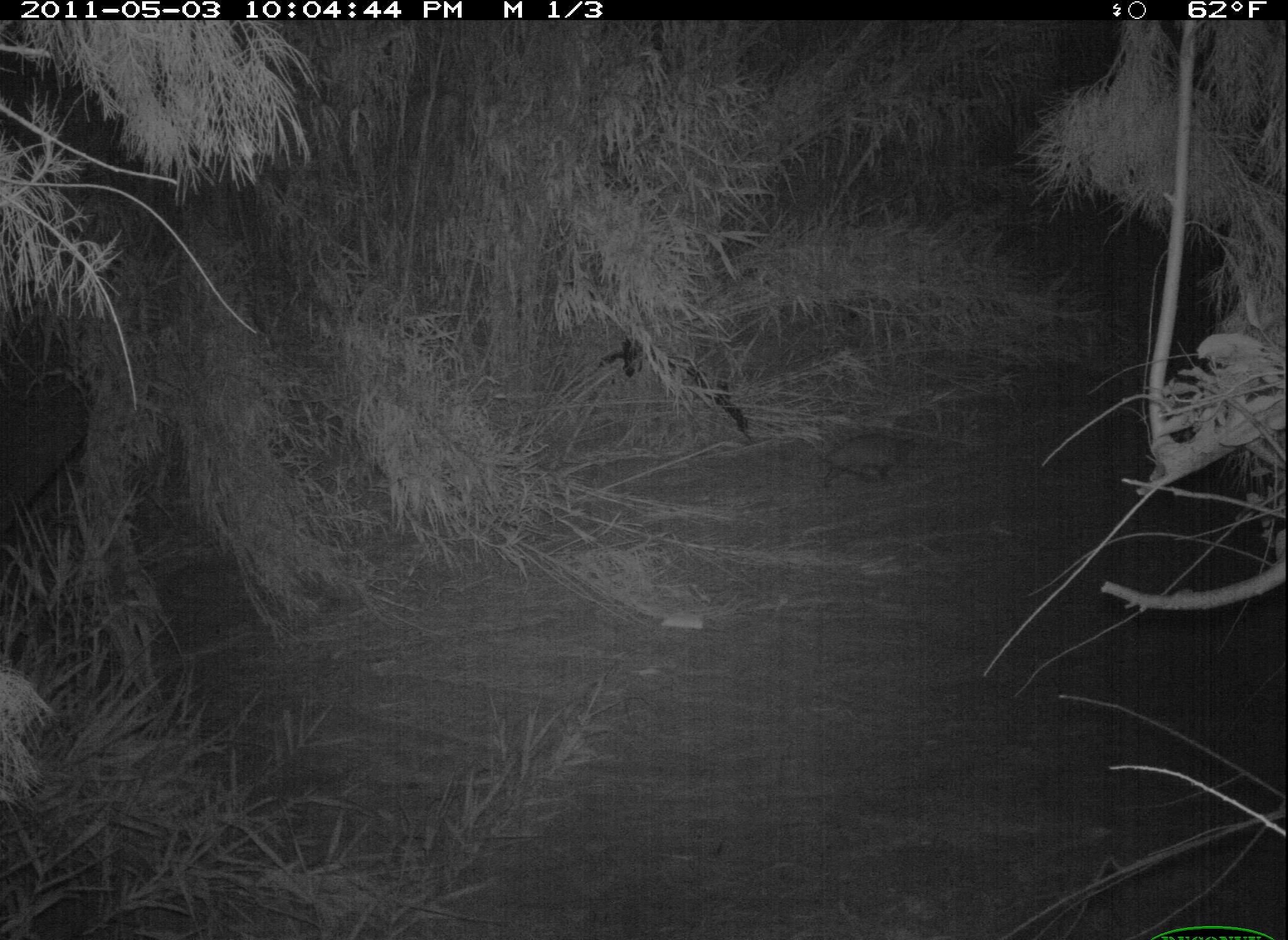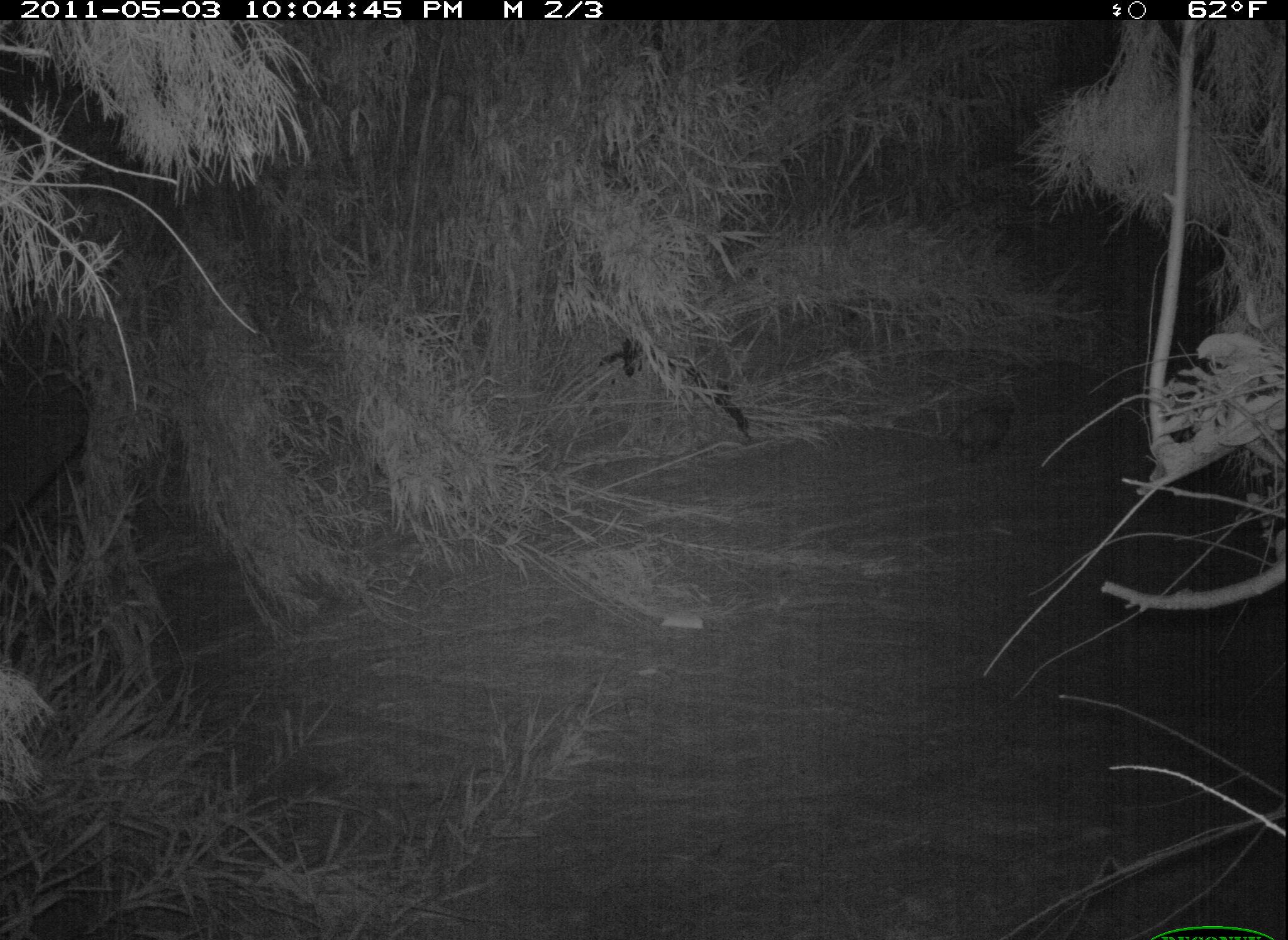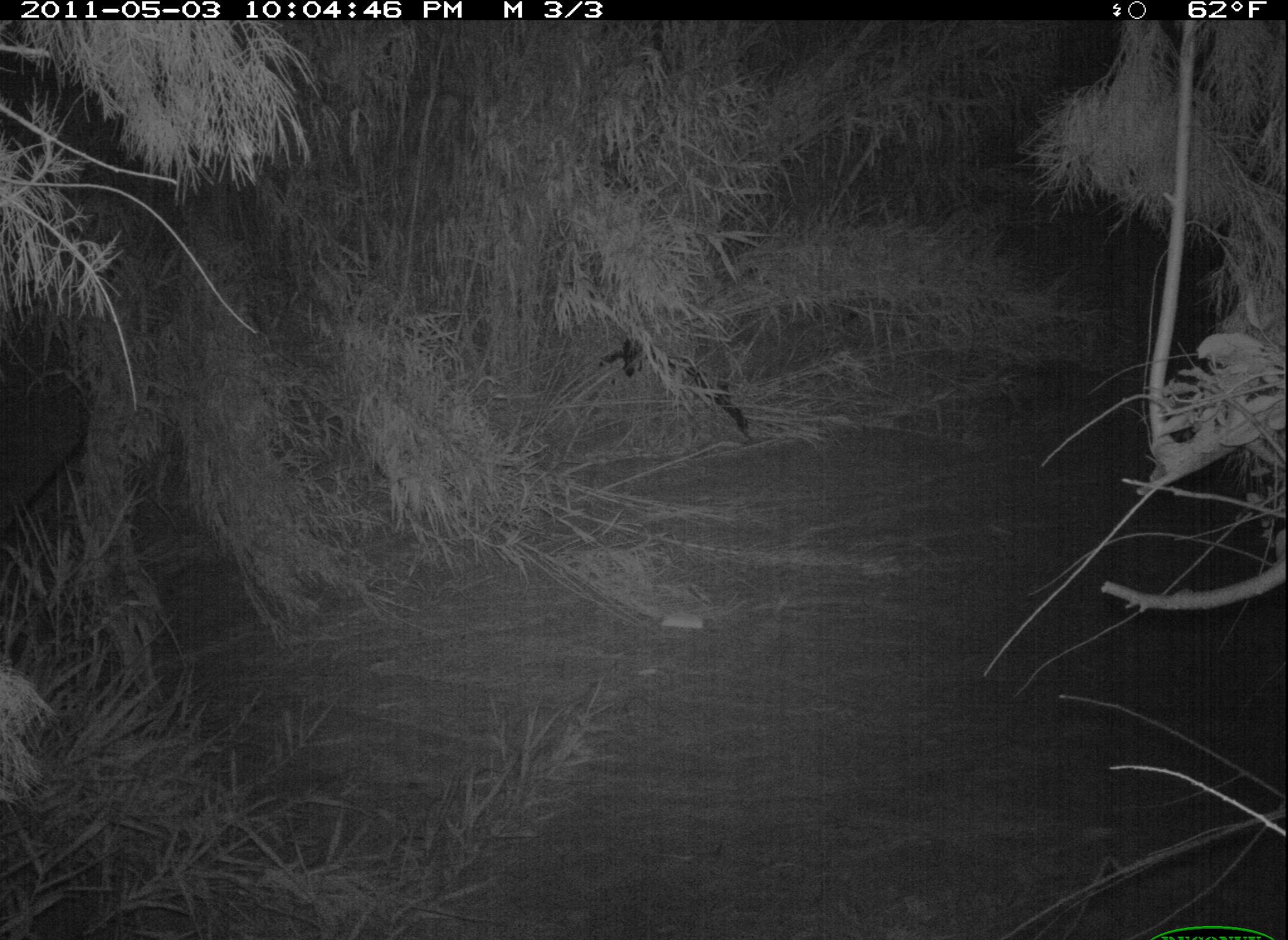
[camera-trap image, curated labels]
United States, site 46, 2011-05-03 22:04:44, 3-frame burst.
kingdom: Animalia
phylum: Chordata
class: Mammalia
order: Didelphimorphia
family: Didelphidae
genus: Didelphis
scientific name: Didelphis virginiana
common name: virginia opossum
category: opossum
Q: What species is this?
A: Opossum (virginia opossum) (Didelphis virginiana).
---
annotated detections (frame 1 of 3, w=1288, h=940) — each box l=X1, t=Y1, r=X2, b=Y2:
opossum: l=803, t=399, r=935, b=506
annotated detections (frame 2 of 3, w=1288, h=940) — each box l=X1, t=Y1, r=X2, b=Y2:
opossum: l=939, t=383, r=1038, b=474